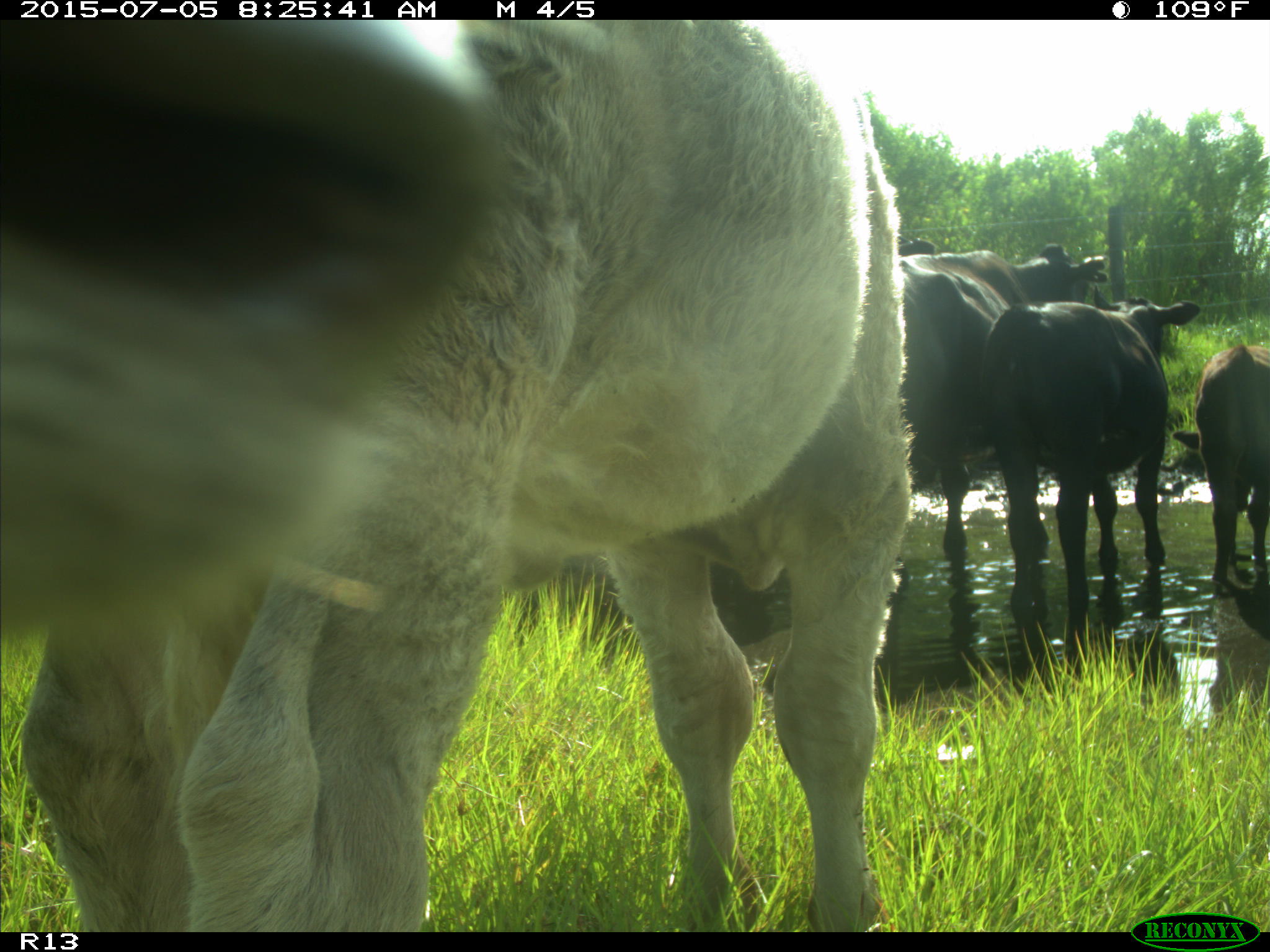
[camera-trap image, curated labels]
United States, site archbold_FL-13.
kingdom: Animalia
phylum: Chordata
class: Mammalia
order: Artiodactyla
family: Bovidae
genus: Bos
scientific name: Bos taurus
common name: domestic cow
Bos taurus (domestic cow).